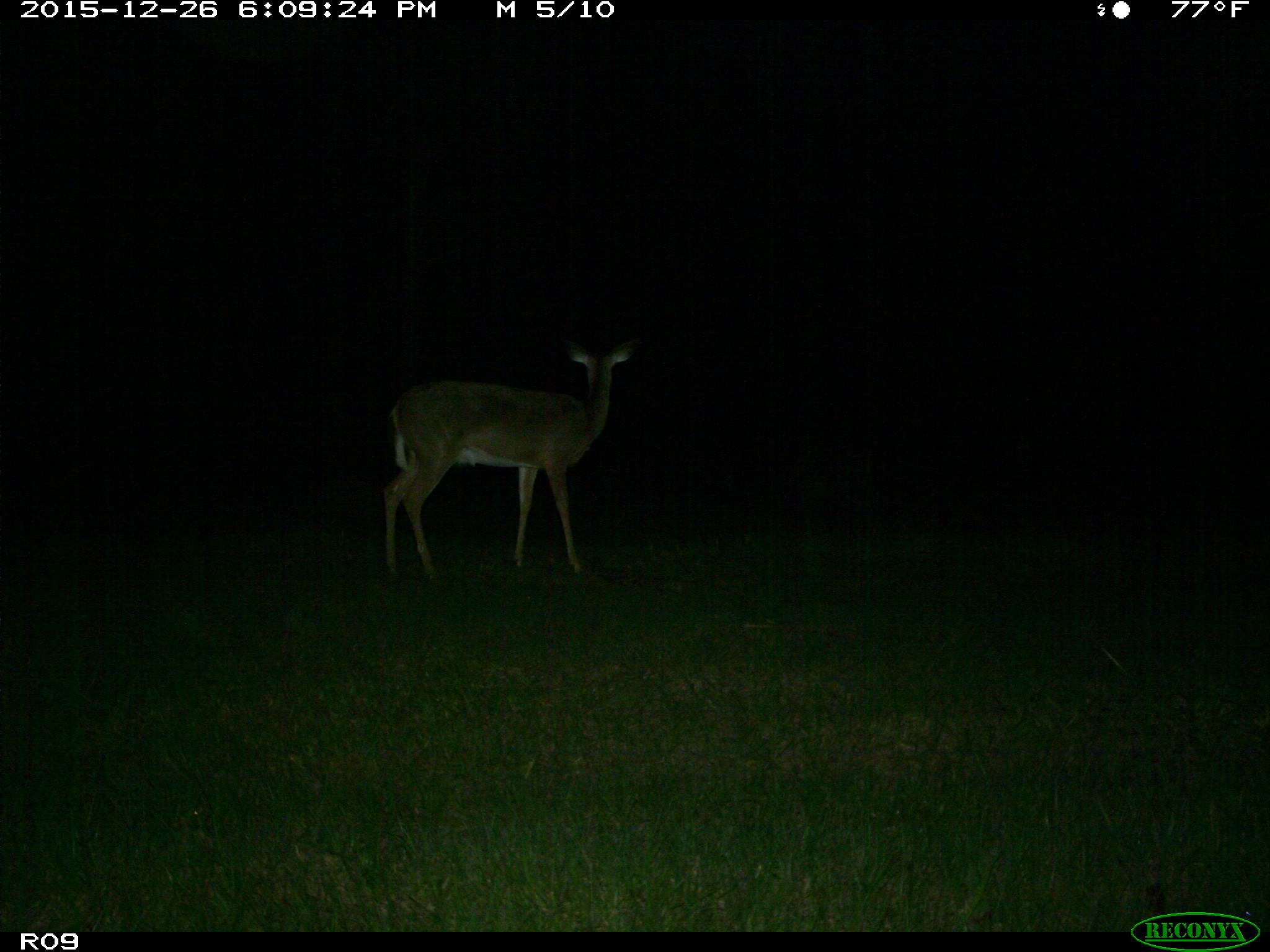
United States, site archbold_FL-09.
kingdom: Animalia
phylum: Chordata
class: Mammalia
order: Artiodactyla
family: Cervidae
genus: Odocoileus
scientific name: Odocoileus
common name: deer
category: unidentified deer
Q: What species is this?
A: Unidentified deer (deer) (Odocoileus).